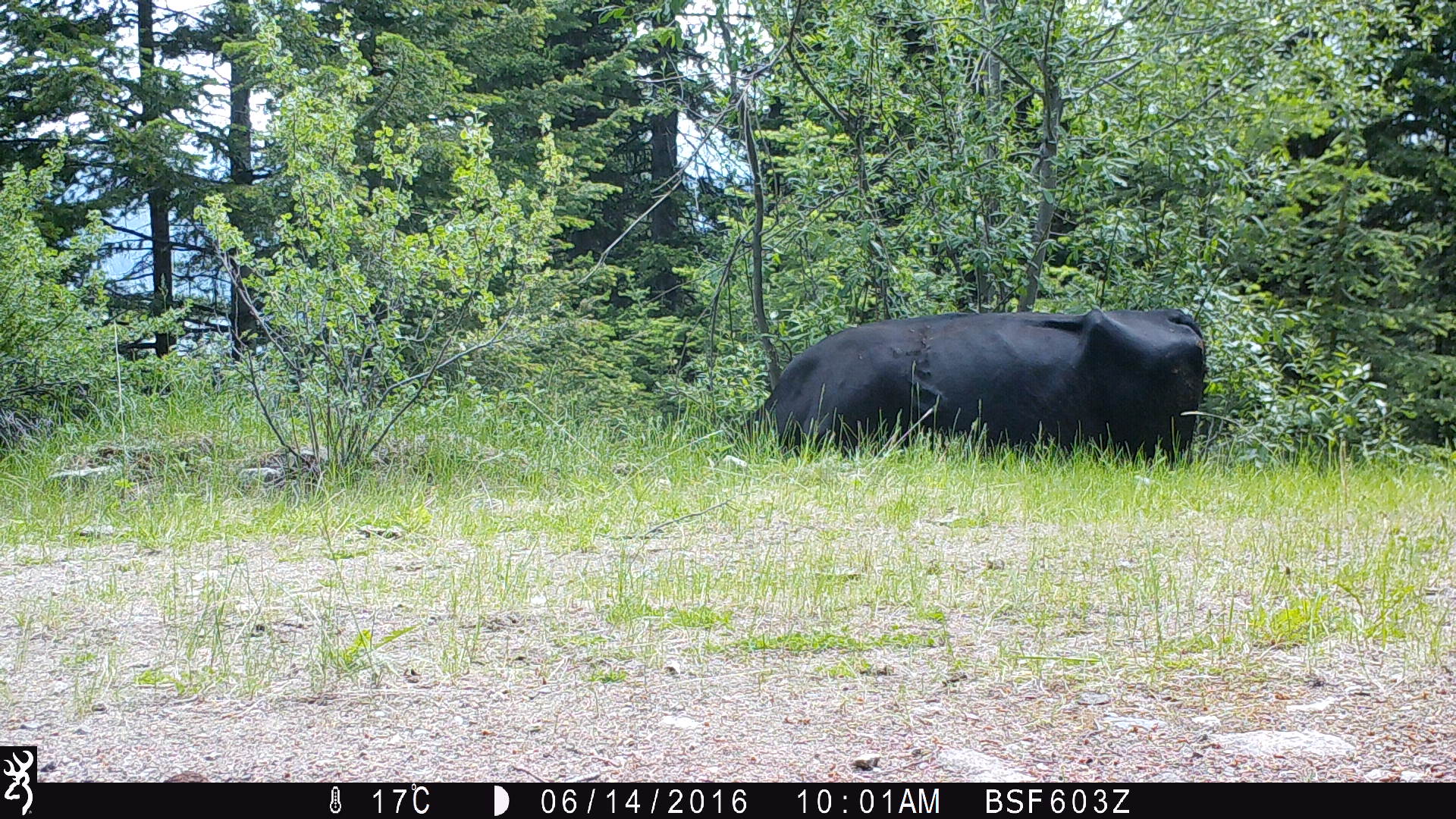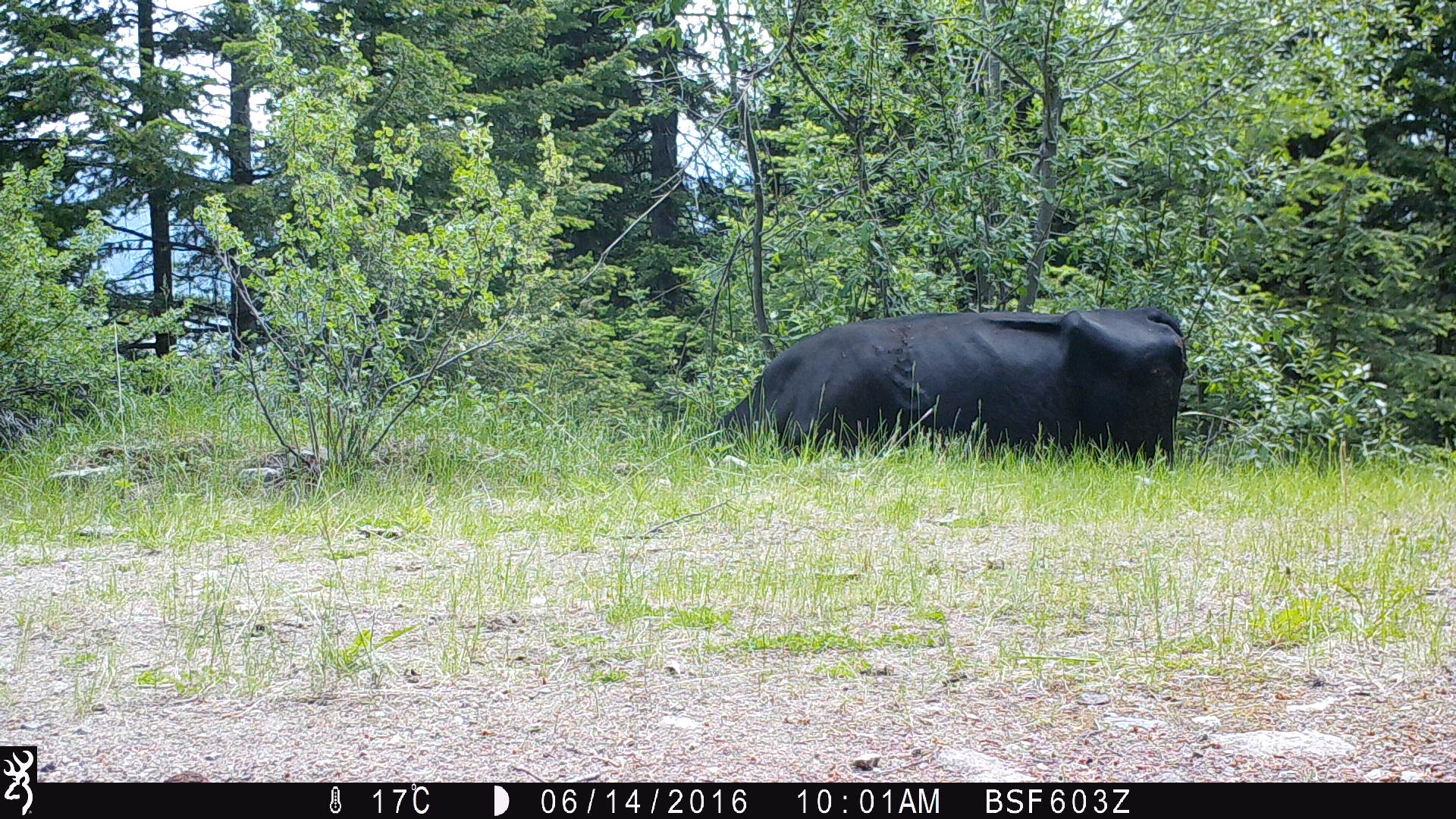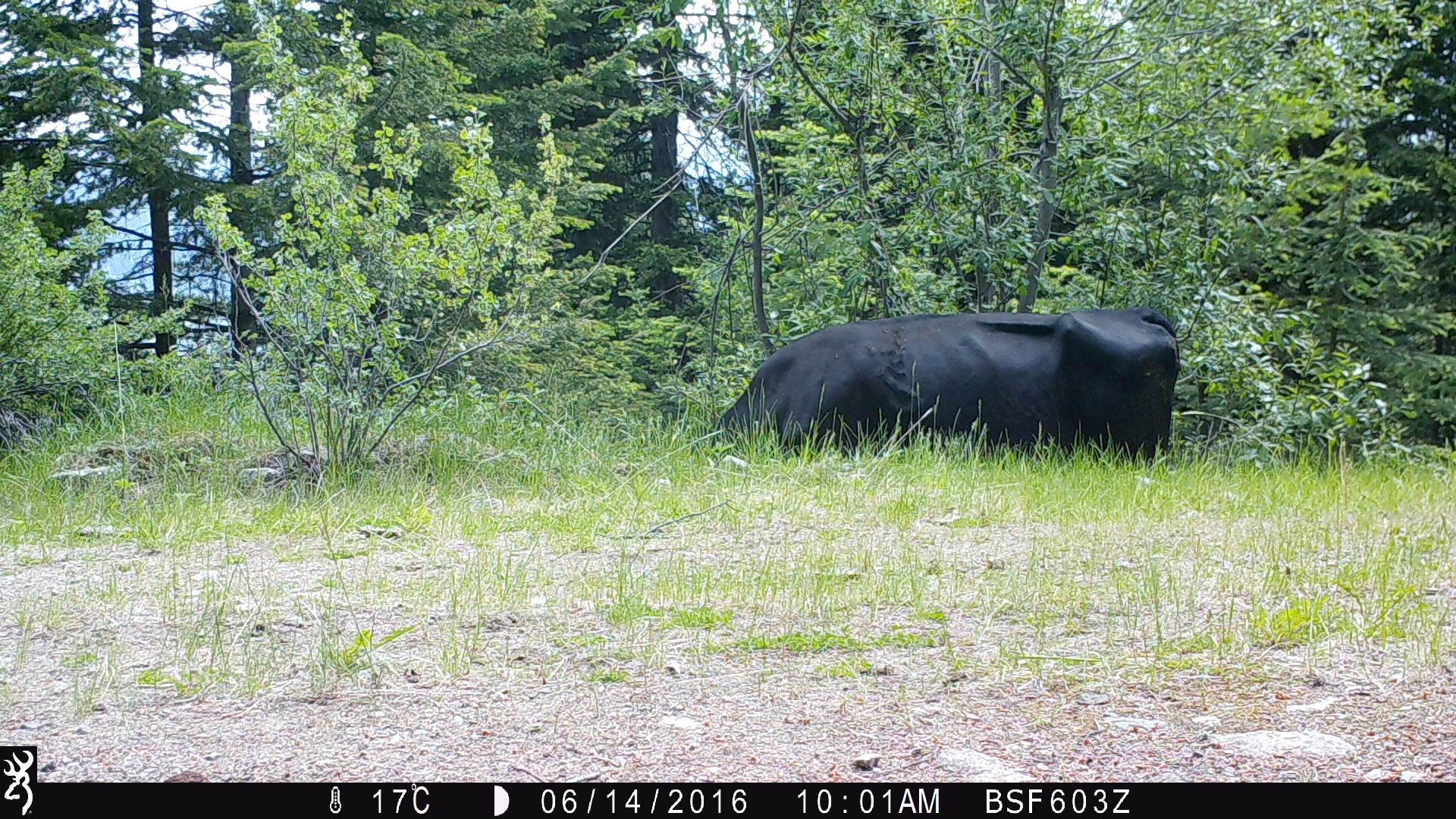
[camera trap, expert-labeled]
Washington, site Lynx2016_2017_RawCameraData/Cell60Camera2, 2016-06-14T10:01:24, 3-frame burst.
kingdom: Animalia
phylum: Chordata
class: Mammalia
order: Artiodactyla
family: Bovidae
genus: Bos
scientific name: Bos taurus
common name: domestic cattle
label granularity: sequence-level